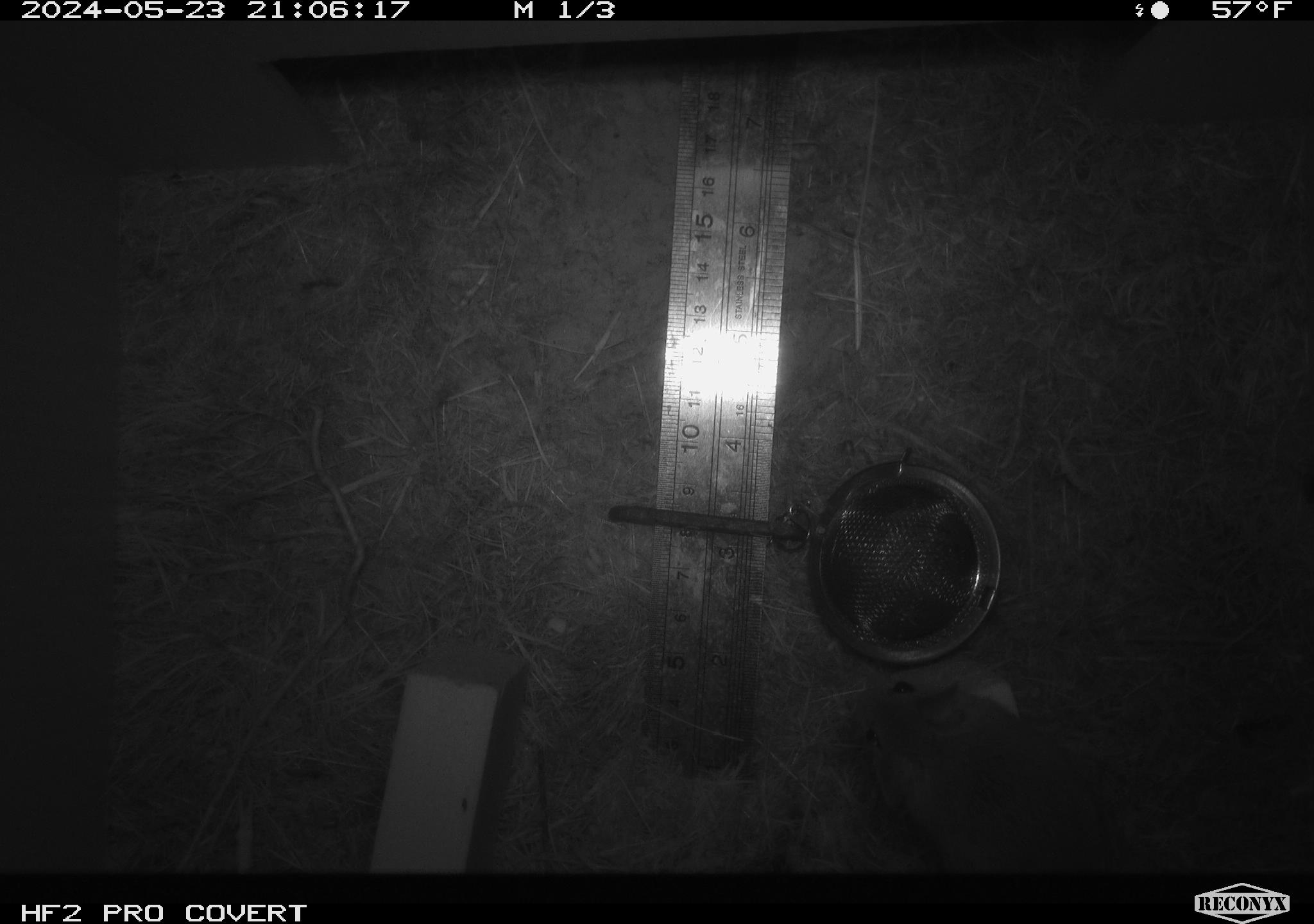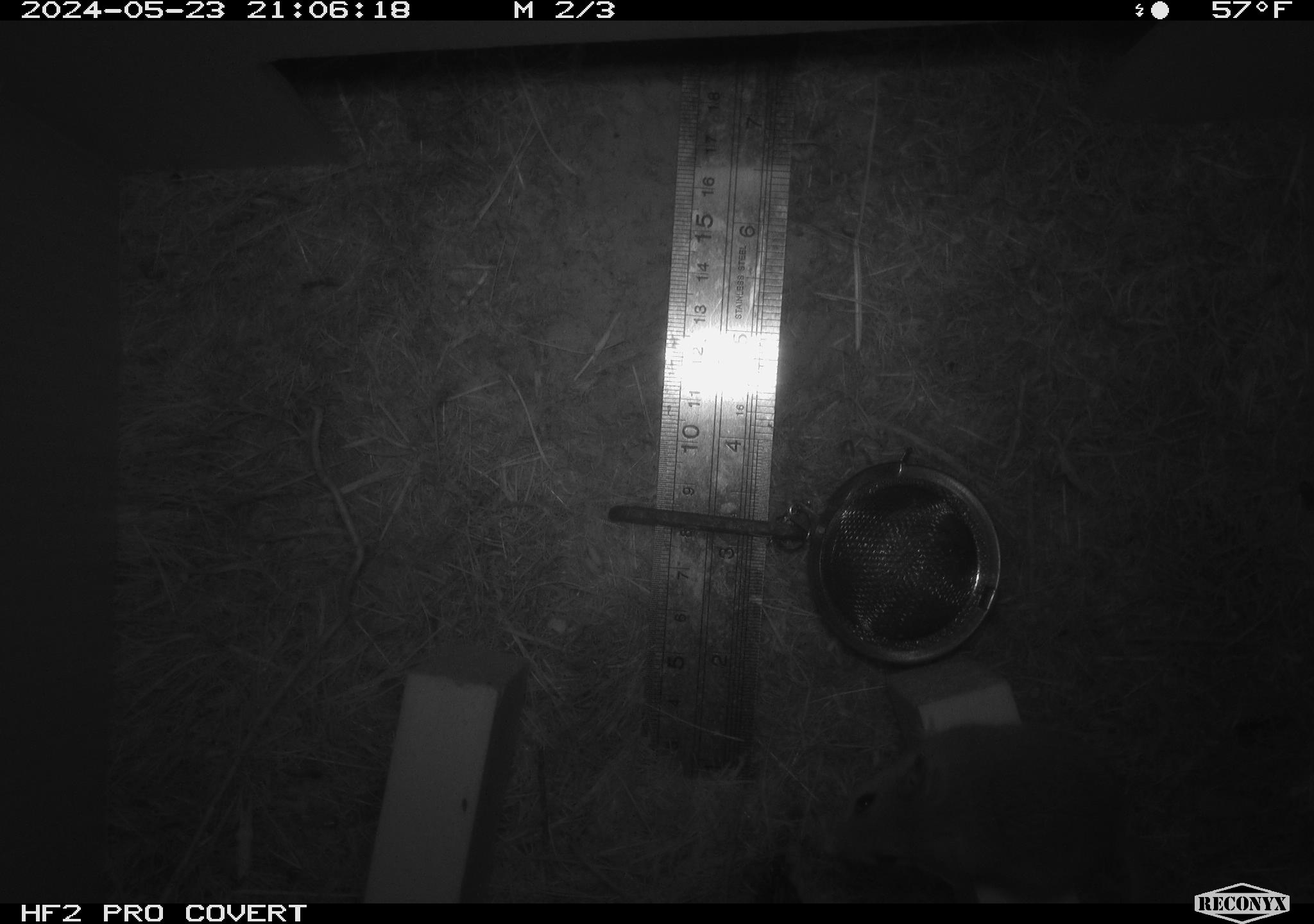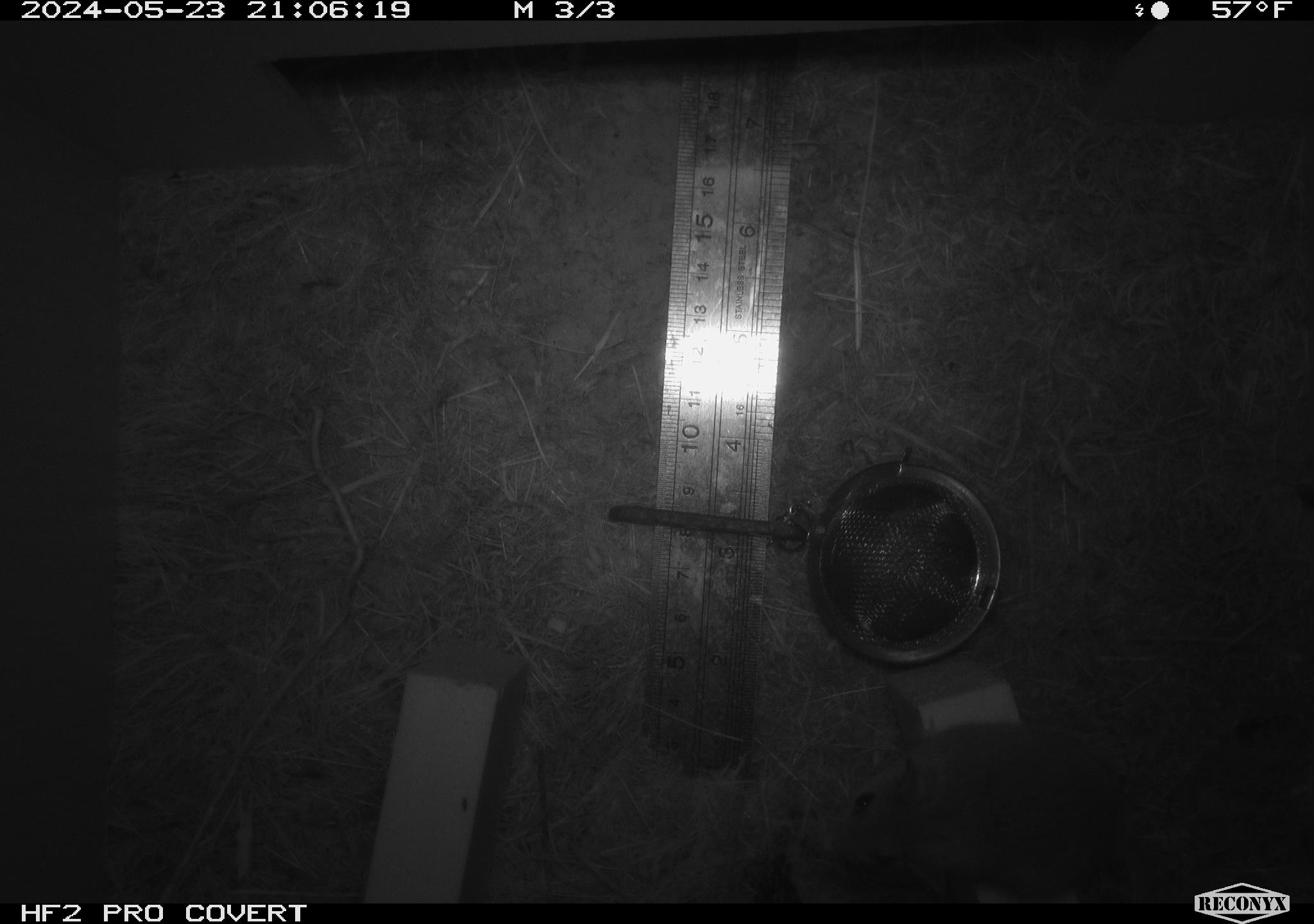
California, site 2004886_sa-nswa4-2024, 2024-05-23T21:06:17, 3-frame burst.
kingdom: Animalia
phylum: Chordata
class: Mammalia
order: Rodentia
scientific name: Rodentia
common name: rodent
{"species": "rodent (Rodentia)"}